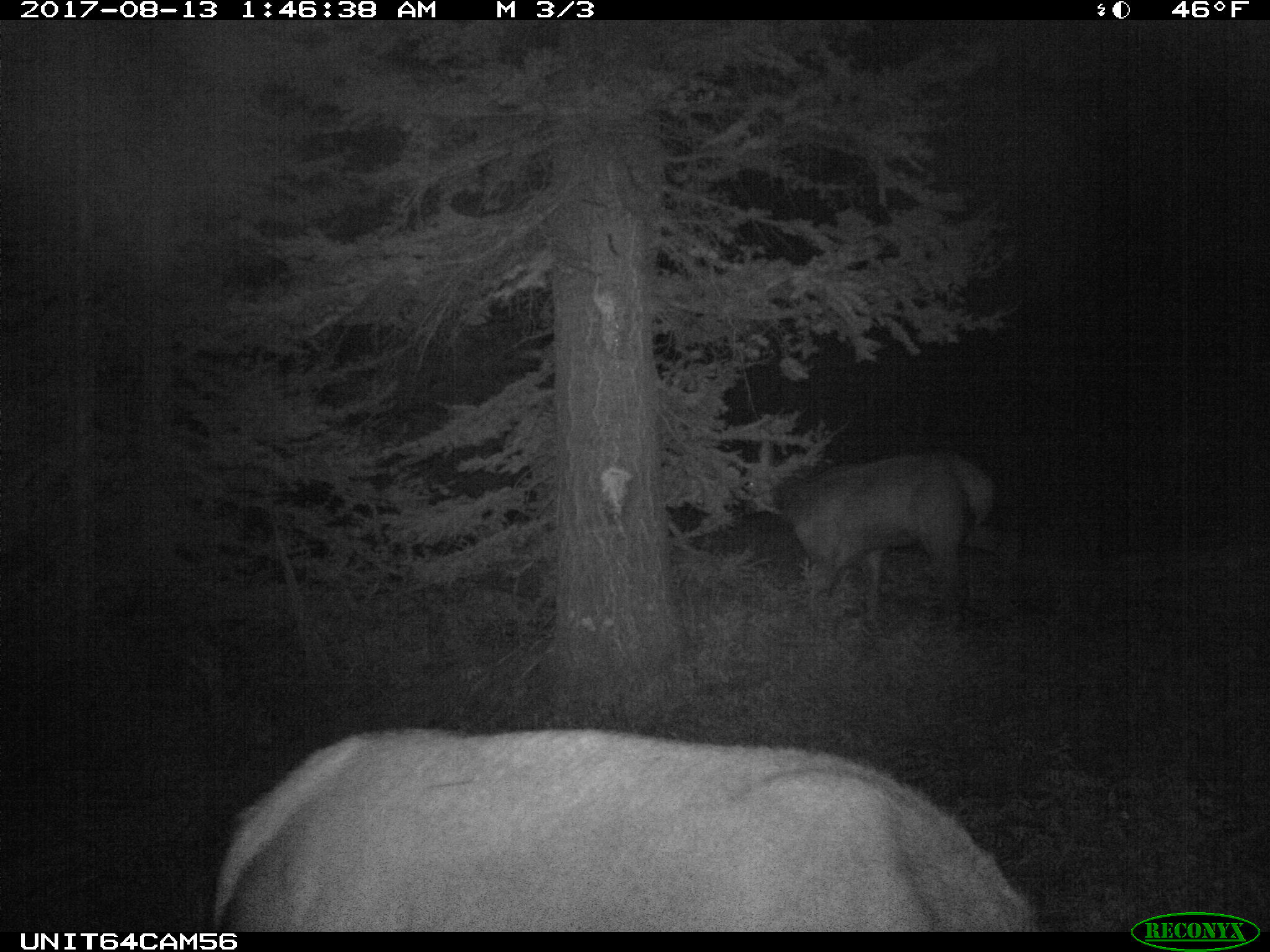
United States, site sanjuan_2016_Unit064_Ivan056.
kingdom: Animalia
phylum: Chordata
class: Mammalia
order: Artiodactyla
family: Cervidae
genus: Cervus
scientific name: Cervus elaphus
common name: red deer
Cervus elaphus (red deer).